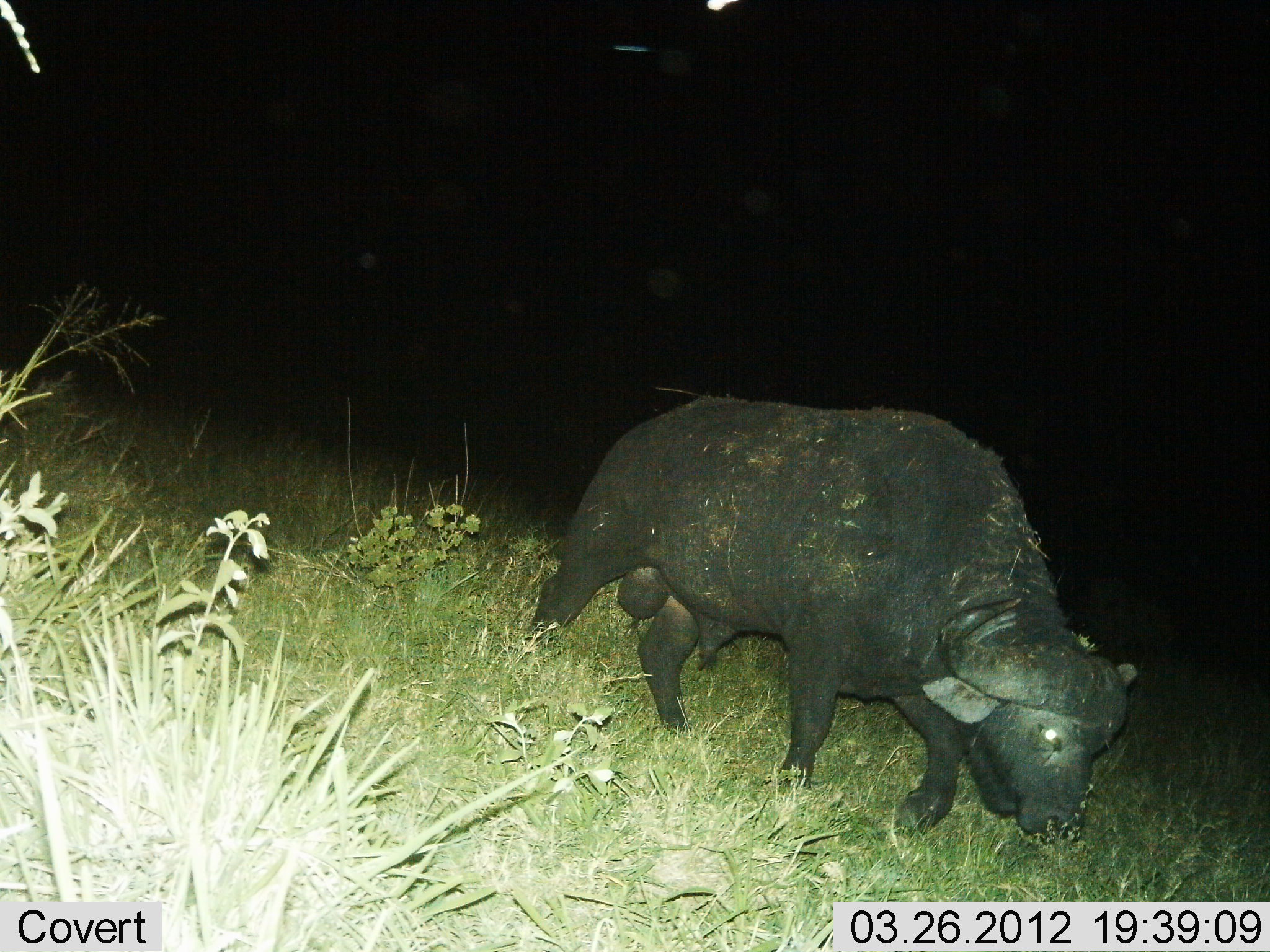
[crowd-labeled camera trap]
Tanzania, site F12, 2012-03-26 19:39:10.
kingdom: Animalia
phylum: Chordata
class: Mammalia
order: Artiodactyla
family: Bovidae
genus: Syncerus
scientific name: Syncerus caffer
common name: cape buffalo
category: buffalo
Buffalo (cape buffalo) (Syncerus caffer), count 1. Behavior (volunteer vote fractions): standing 0%, resting 0%, moving 88%, interacting 0%. Young present (vote fraction): 6%. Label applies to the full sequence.